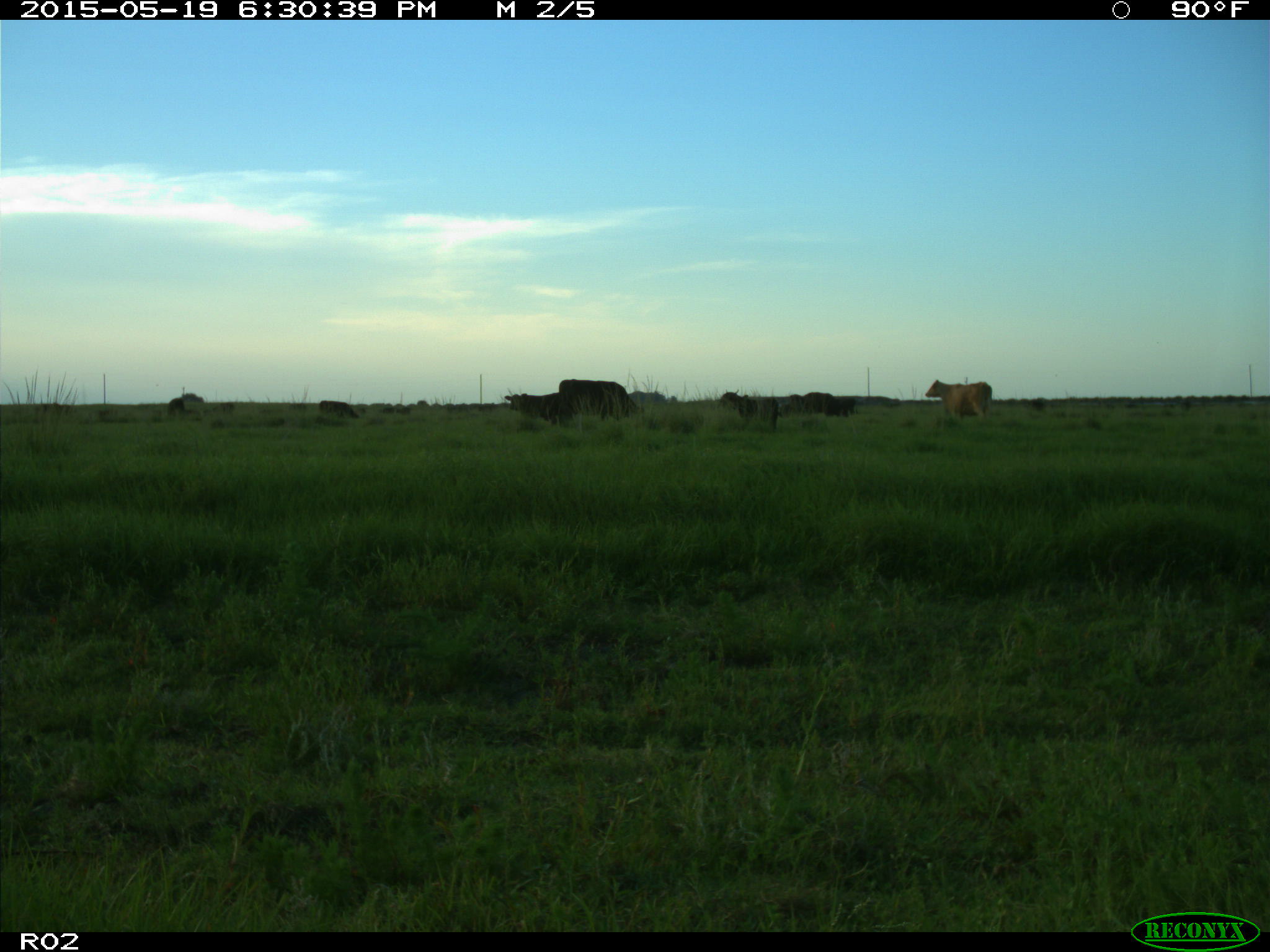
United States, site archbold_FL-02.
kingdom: Animalia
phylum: Chordata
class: Mammalia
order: Artiodactyla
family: Bovidae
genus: Bos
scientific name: Bos taurus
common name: domestic cow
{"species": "Bos taurus (domestic cow)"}